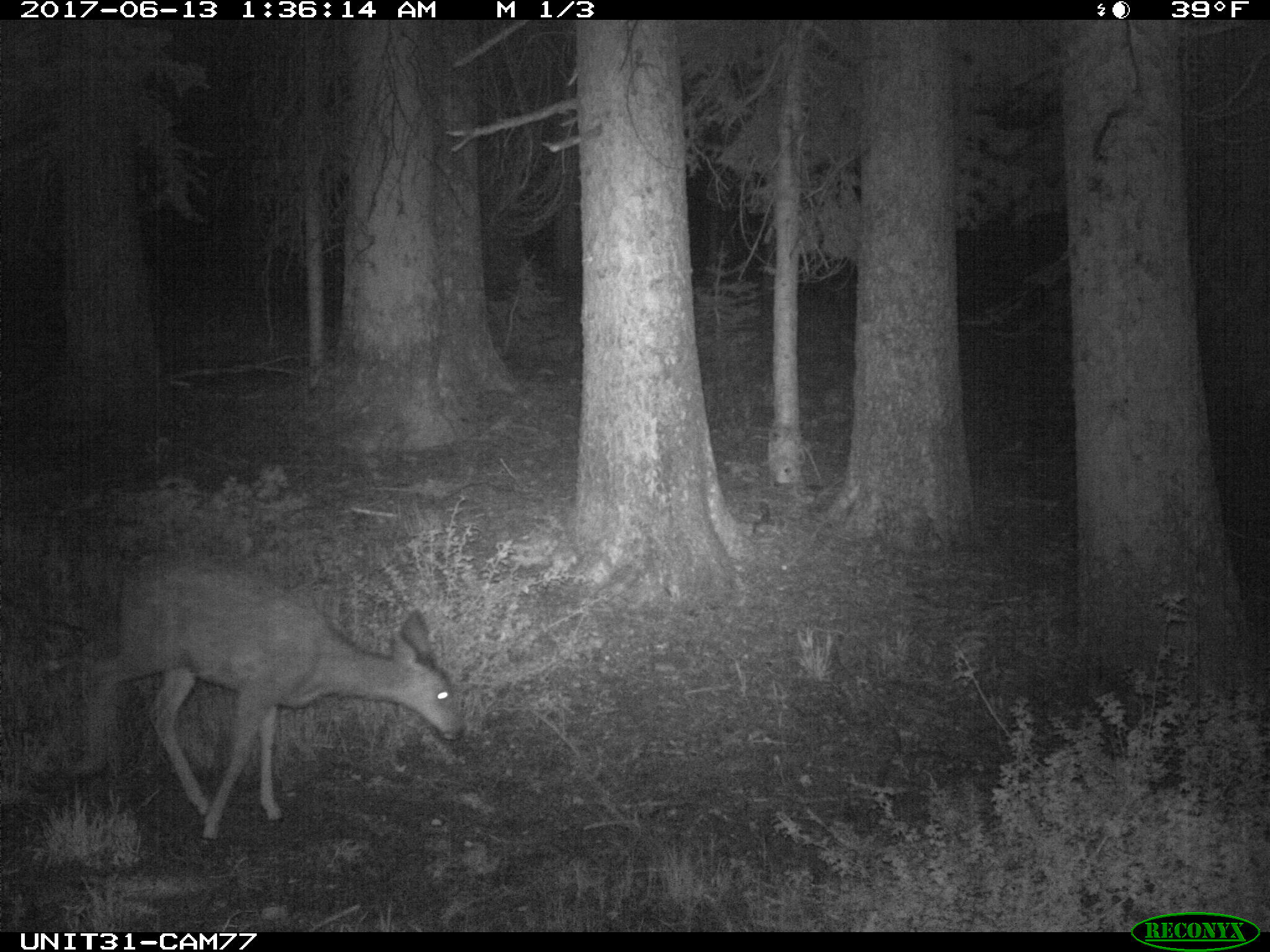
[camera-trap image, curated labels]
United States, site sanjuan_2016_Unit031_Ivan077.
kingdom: Animalia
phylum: Chordata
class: Mammalia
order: Artiodactyla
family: Cervidae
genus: Odocoileus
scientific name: Odocoileus hemionus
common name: mule deer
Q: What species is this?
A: Odocoileus hemionus (mule deer).